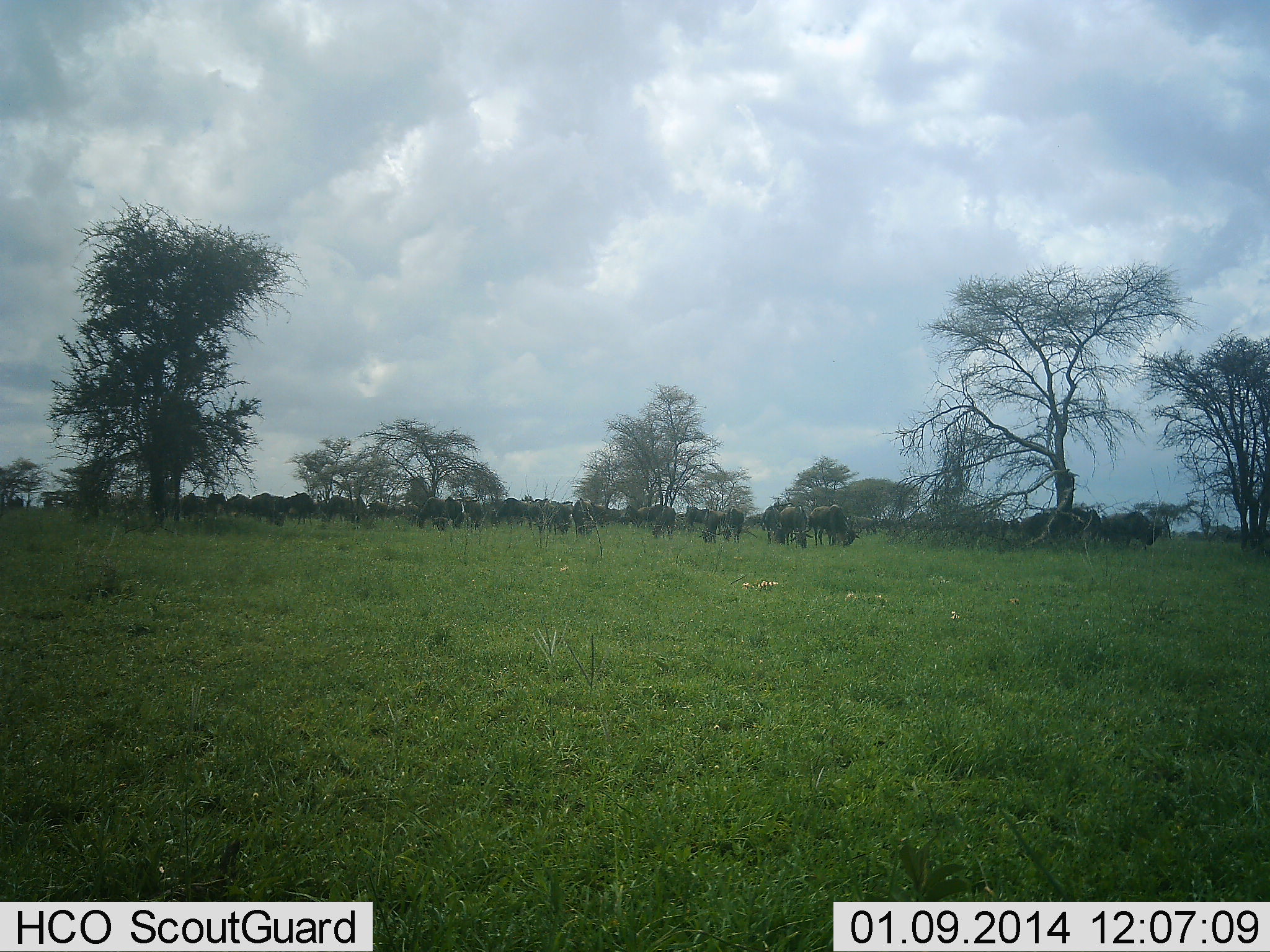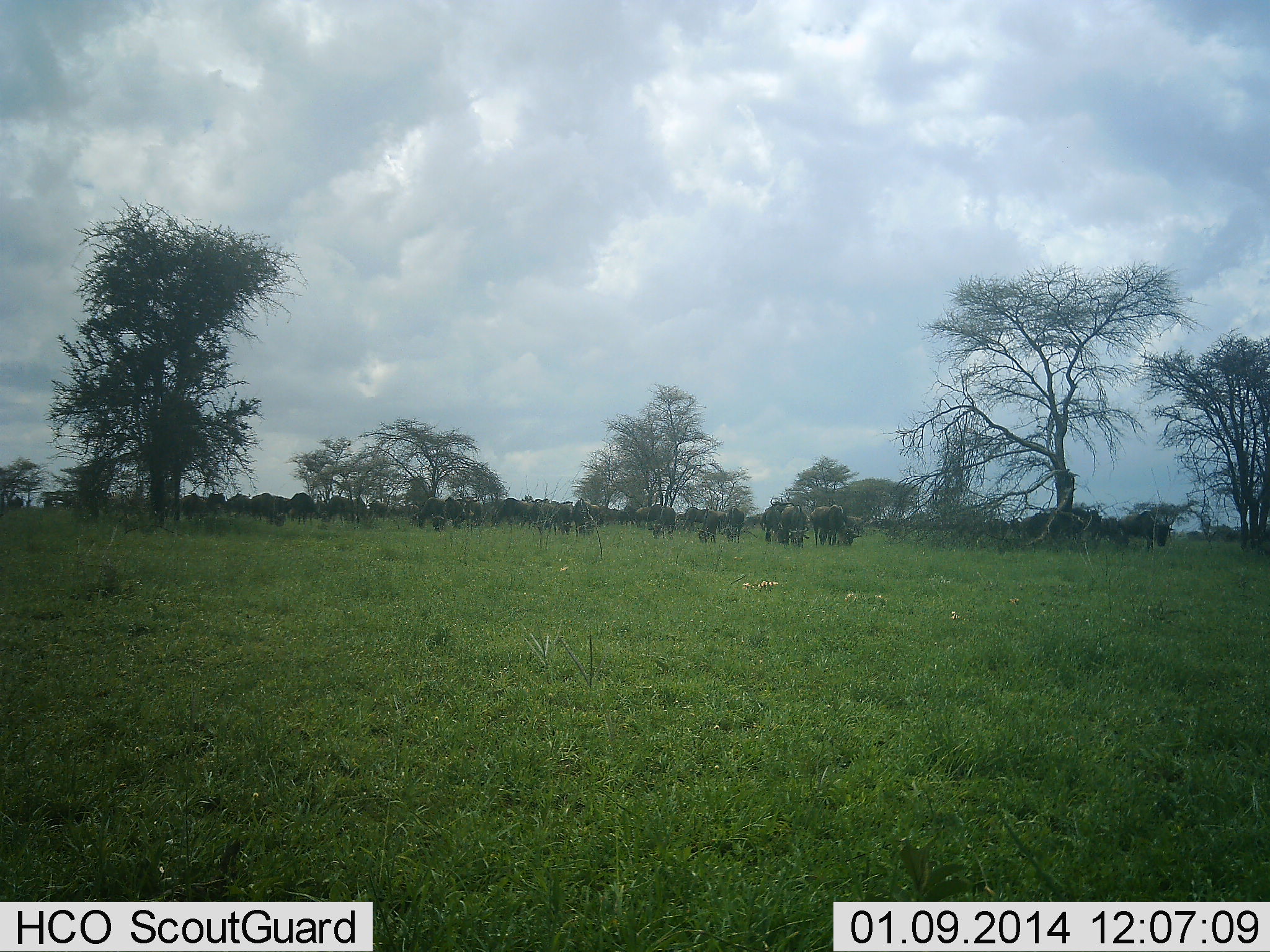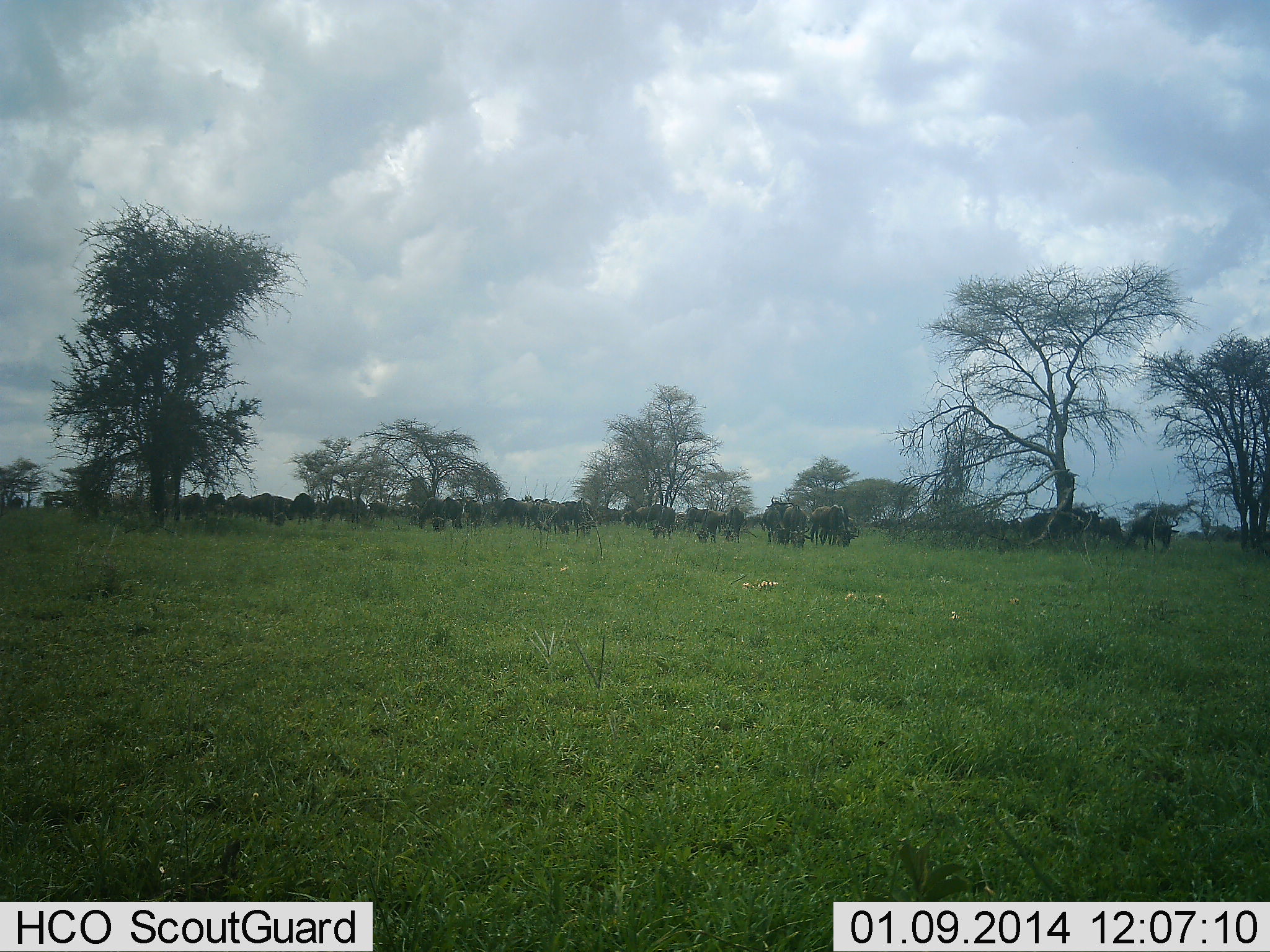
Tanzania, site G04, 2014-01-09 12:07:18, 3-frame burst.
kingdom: Animalia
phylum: Chordata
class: Mammalia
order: Artiodactyla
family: Bovidae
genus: Connochaetes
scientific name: Connochaetes taurinus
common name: blue wildebeest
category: wildebeest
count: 11-50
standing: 70%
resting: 10%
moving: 60%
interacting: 10%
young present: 0%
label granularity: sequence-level